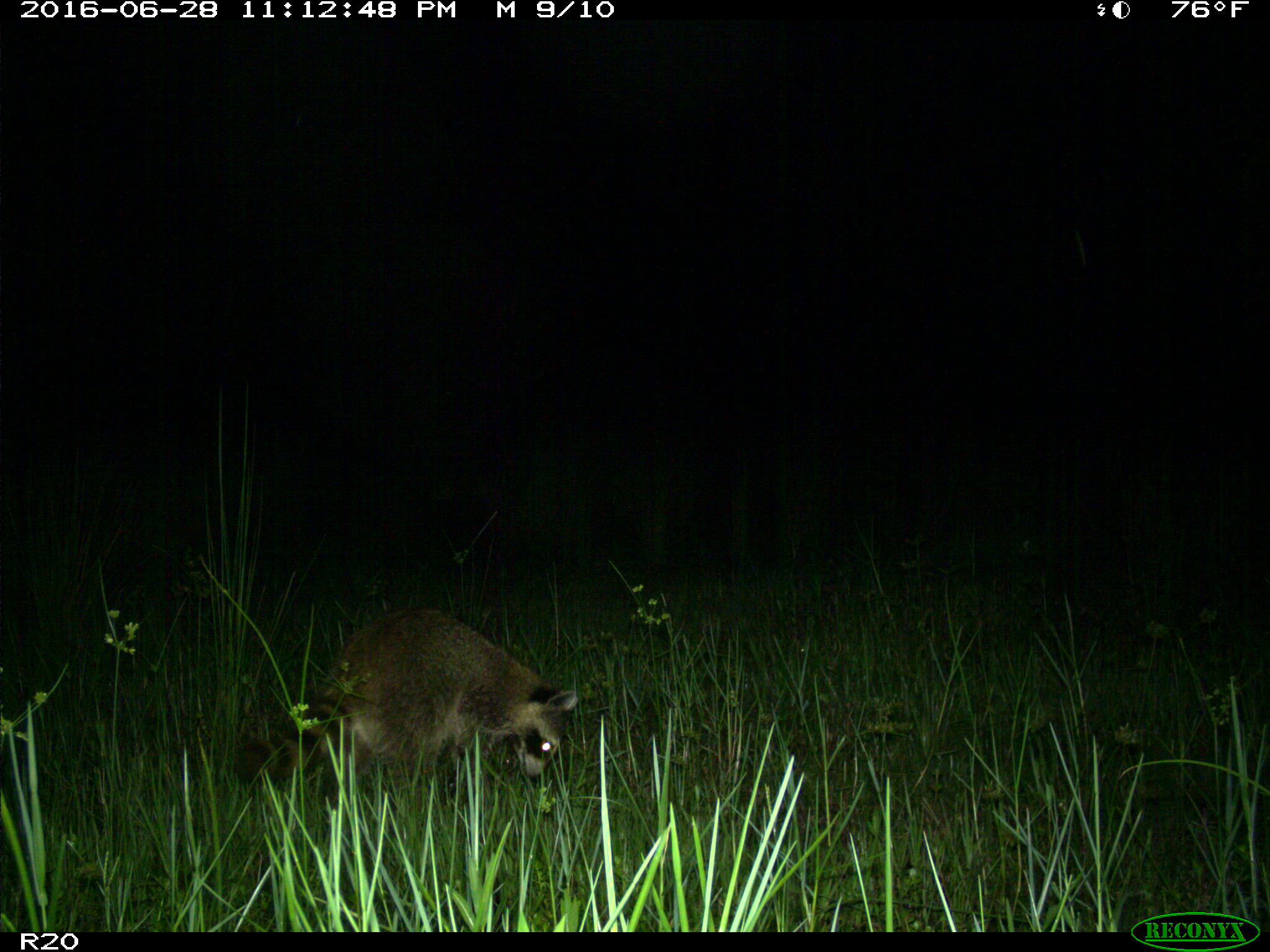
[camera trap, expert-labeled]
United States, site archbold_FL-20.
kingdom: Animalia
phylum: Chordata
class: Mammalia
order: Carnivora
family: Procyonidae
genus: Procyon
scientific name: Procyon lotor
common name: common raccoon